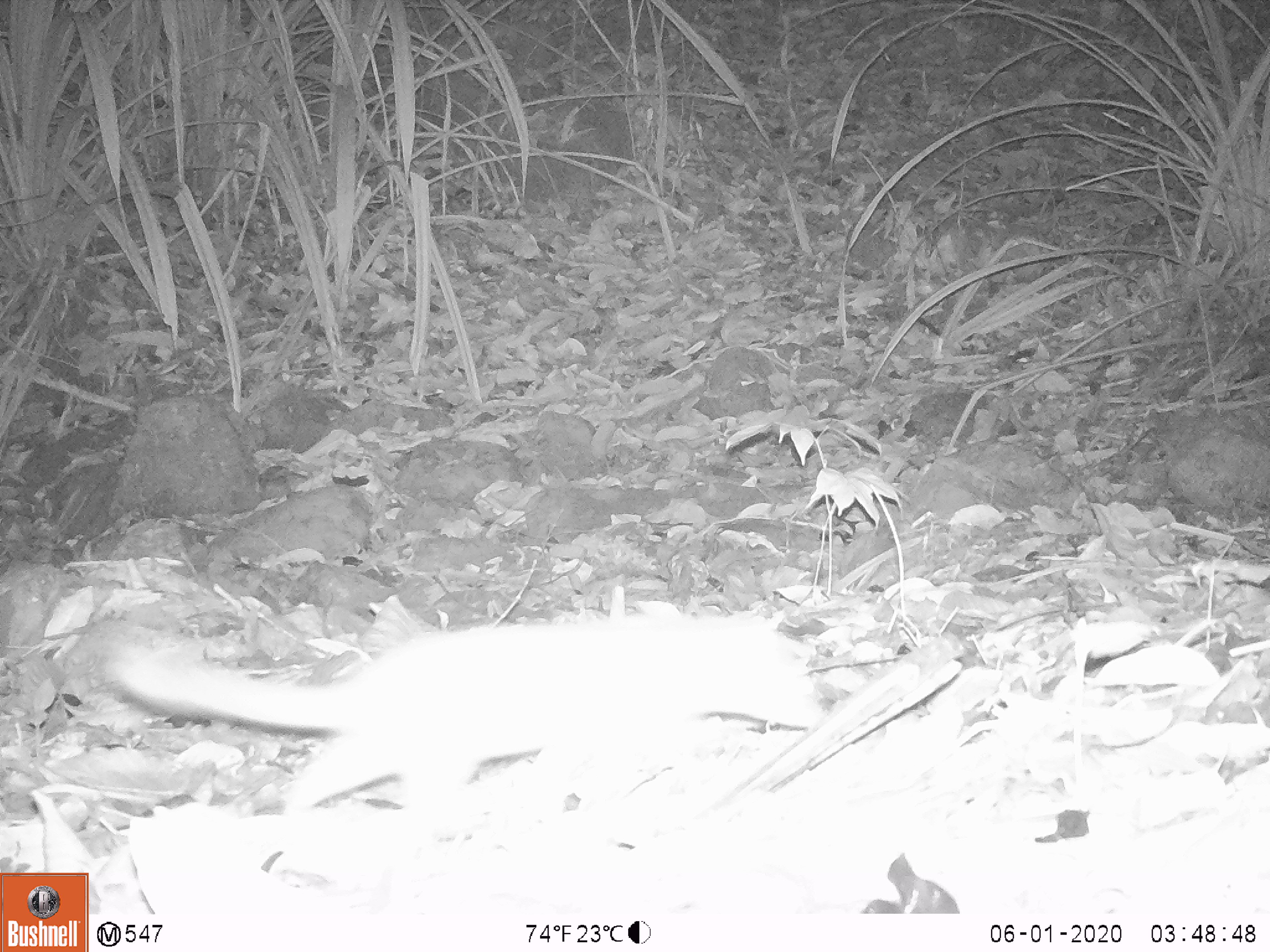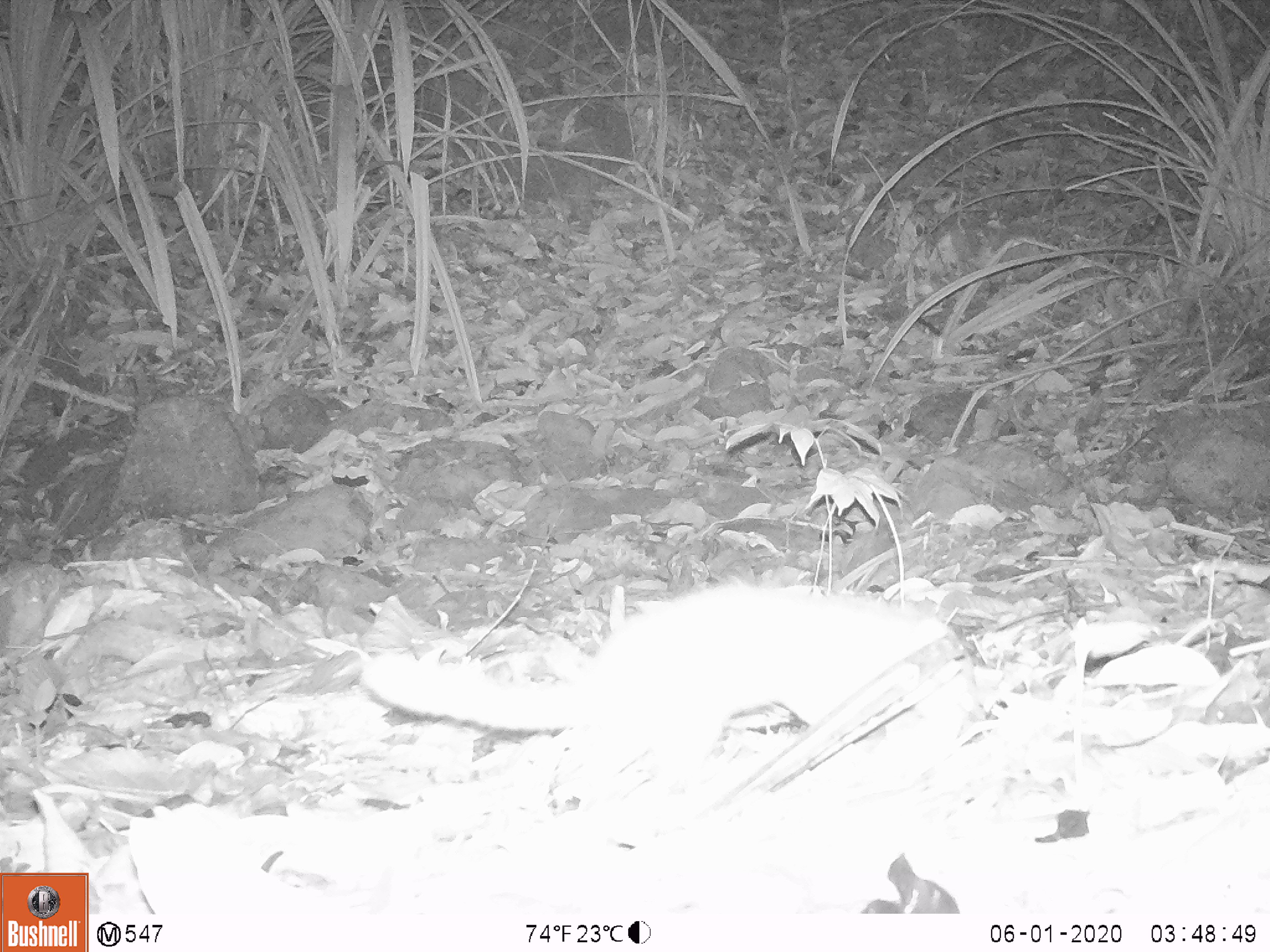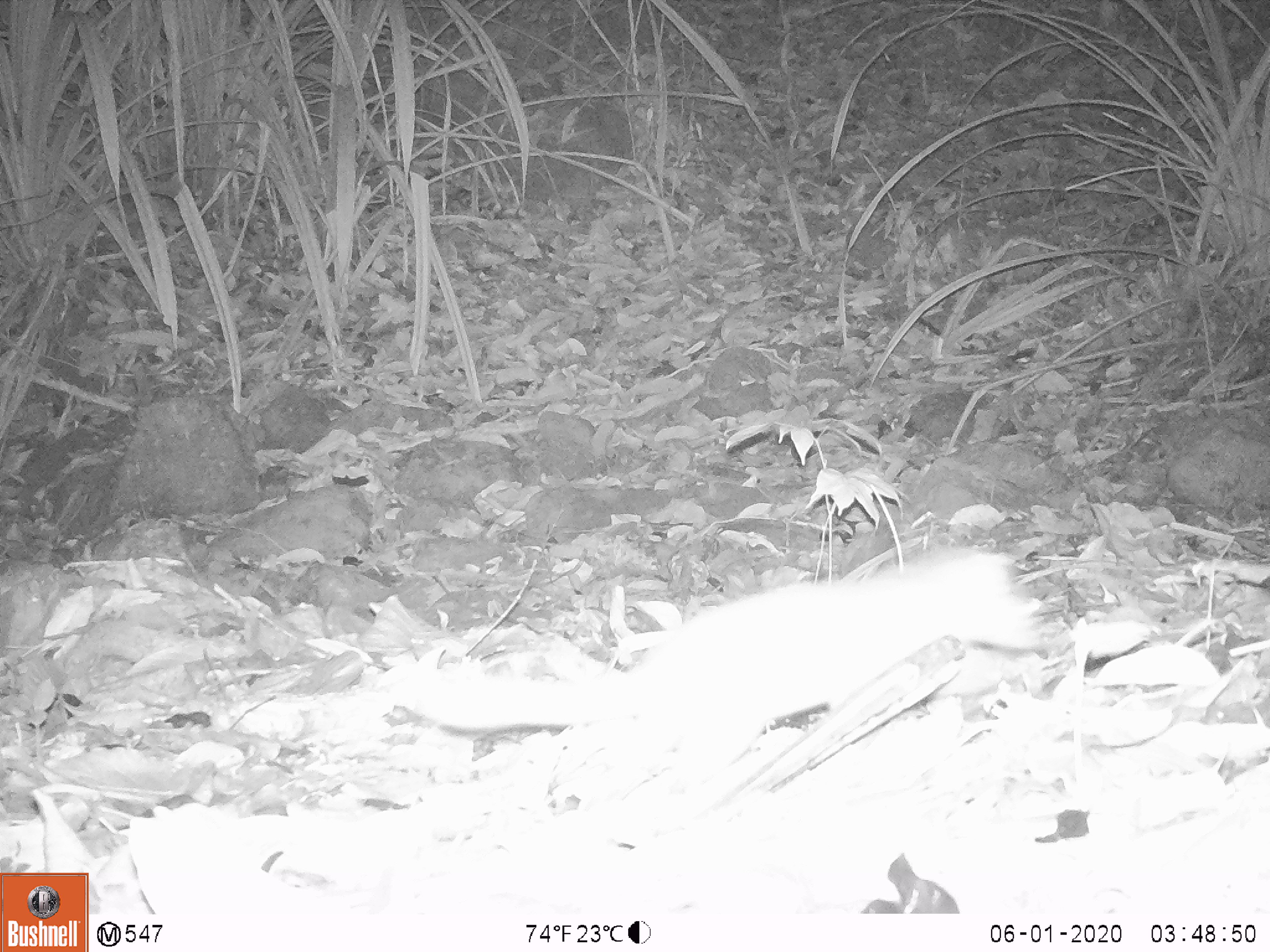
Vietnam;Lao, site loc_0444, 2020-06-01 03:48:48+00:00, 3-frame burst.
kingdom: Animalia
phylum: Chordata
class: Mammalia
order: Carnivora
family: Mustelidae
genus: Melogale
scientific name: Melogale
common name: ferret badger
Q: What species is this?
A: Ferret badger (Melogale).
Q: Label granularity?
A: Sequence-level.